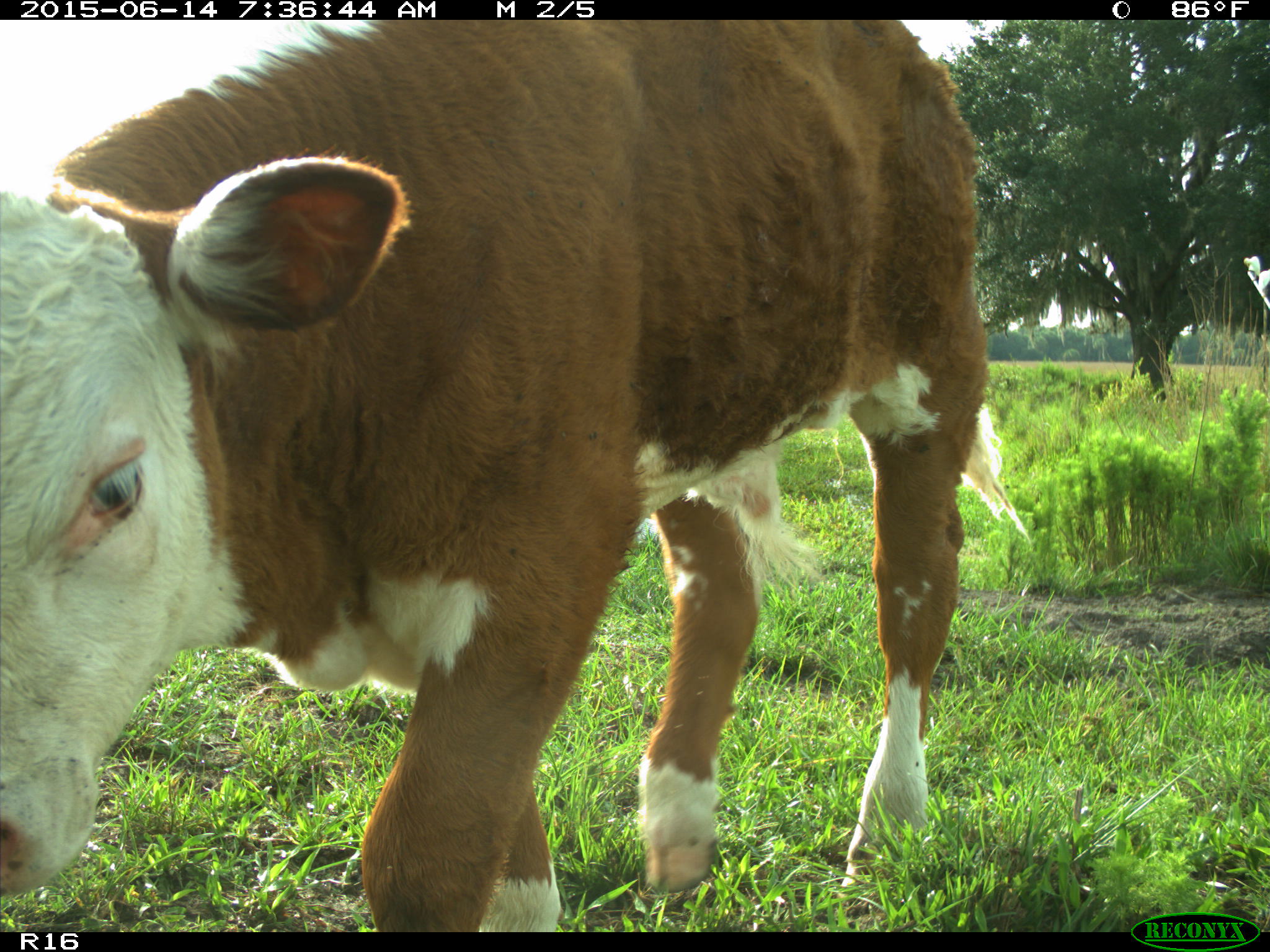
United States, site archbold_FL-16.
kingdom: Animalia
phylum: Chordata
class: Mammalia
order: Artiodactyla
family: Bovidae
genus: Bos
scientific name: Bos taurus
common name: domestic cow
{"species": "Bos taurus (domestic cow)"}